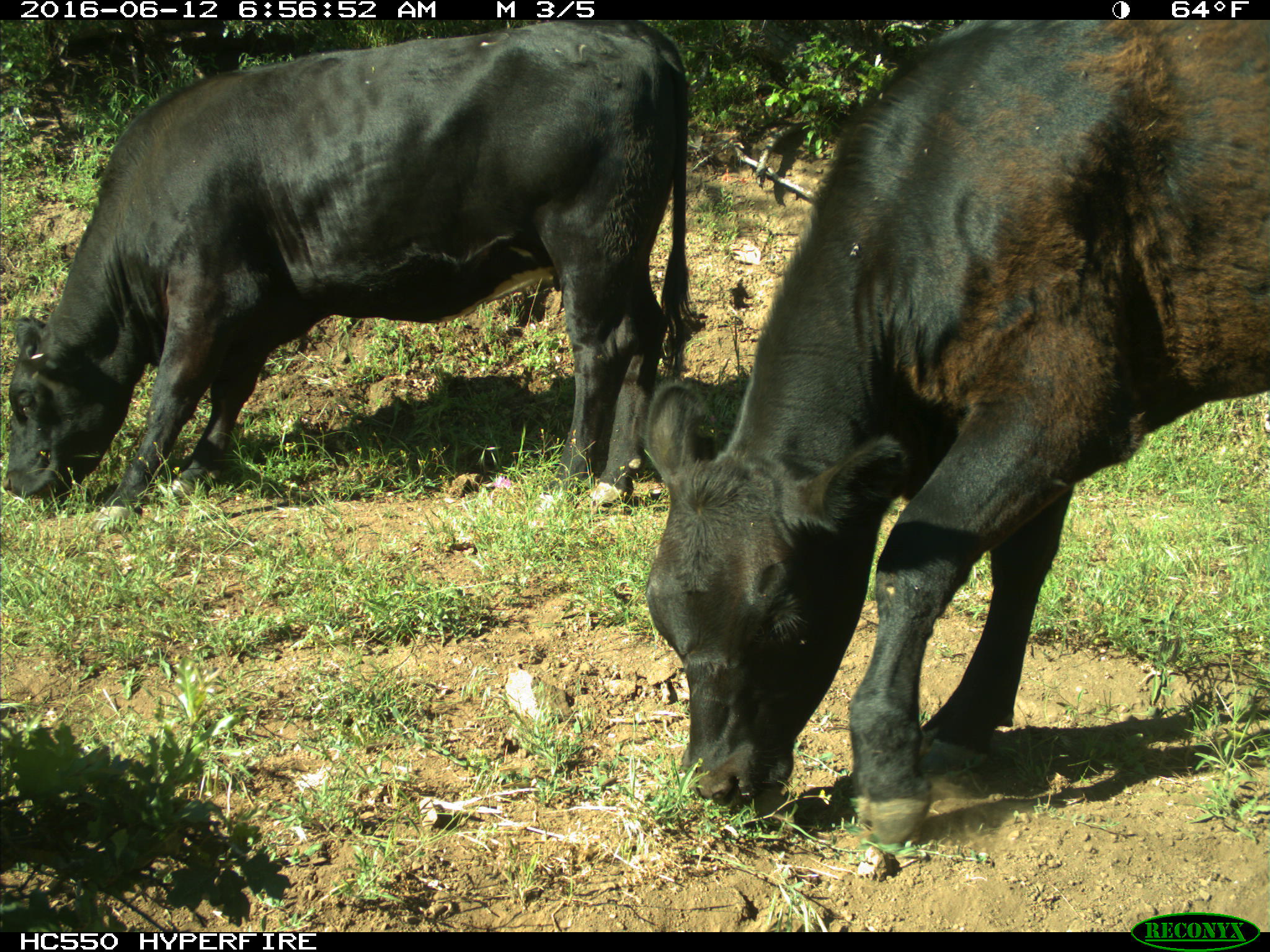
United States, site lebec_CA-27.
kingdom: Animalia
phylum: Chordata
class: Mammalia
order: Artiodactyla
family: Bovidae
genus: Bos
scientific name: Bos taurus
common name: domestic cow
Bos taurus (domestic cow).